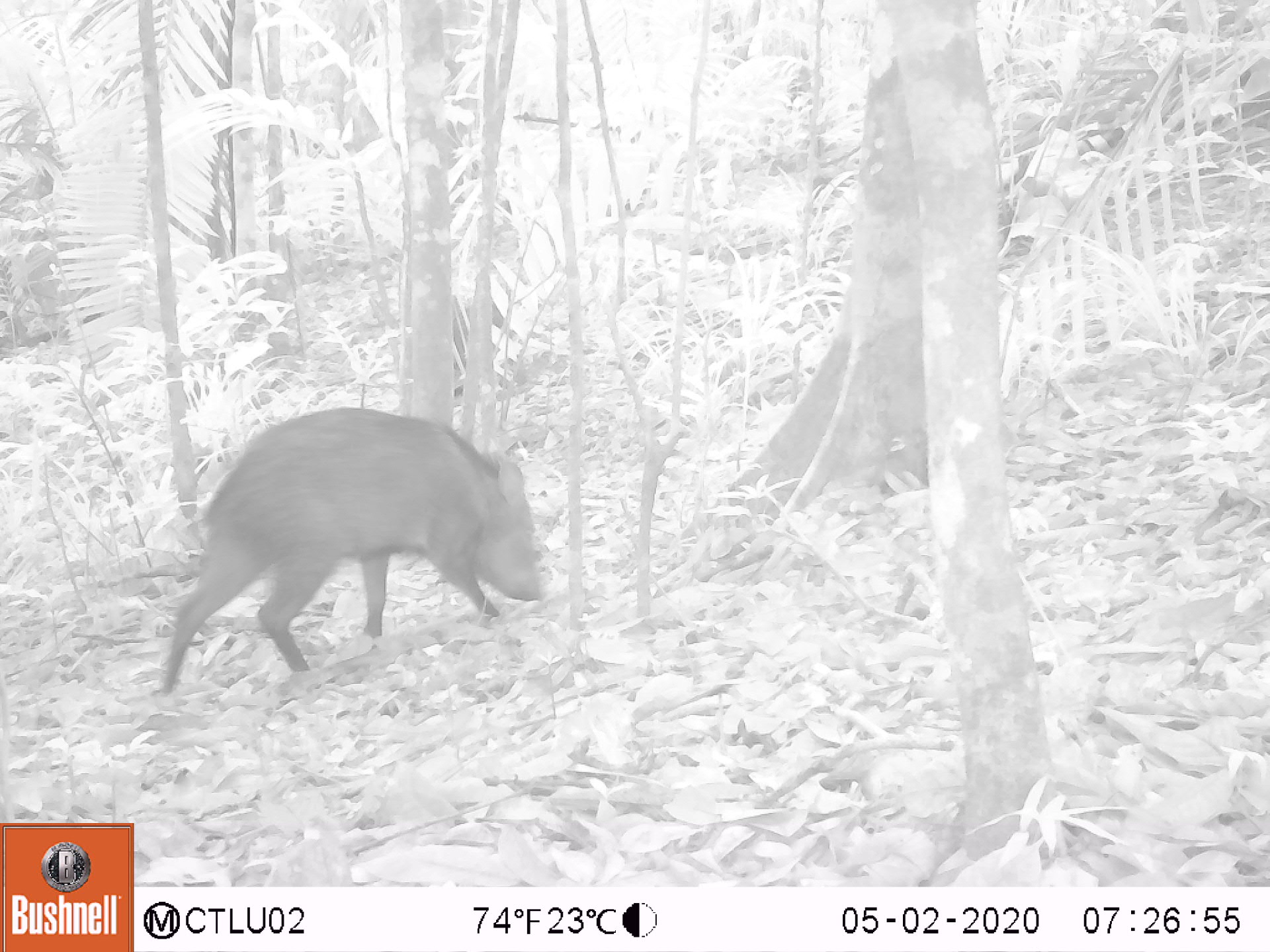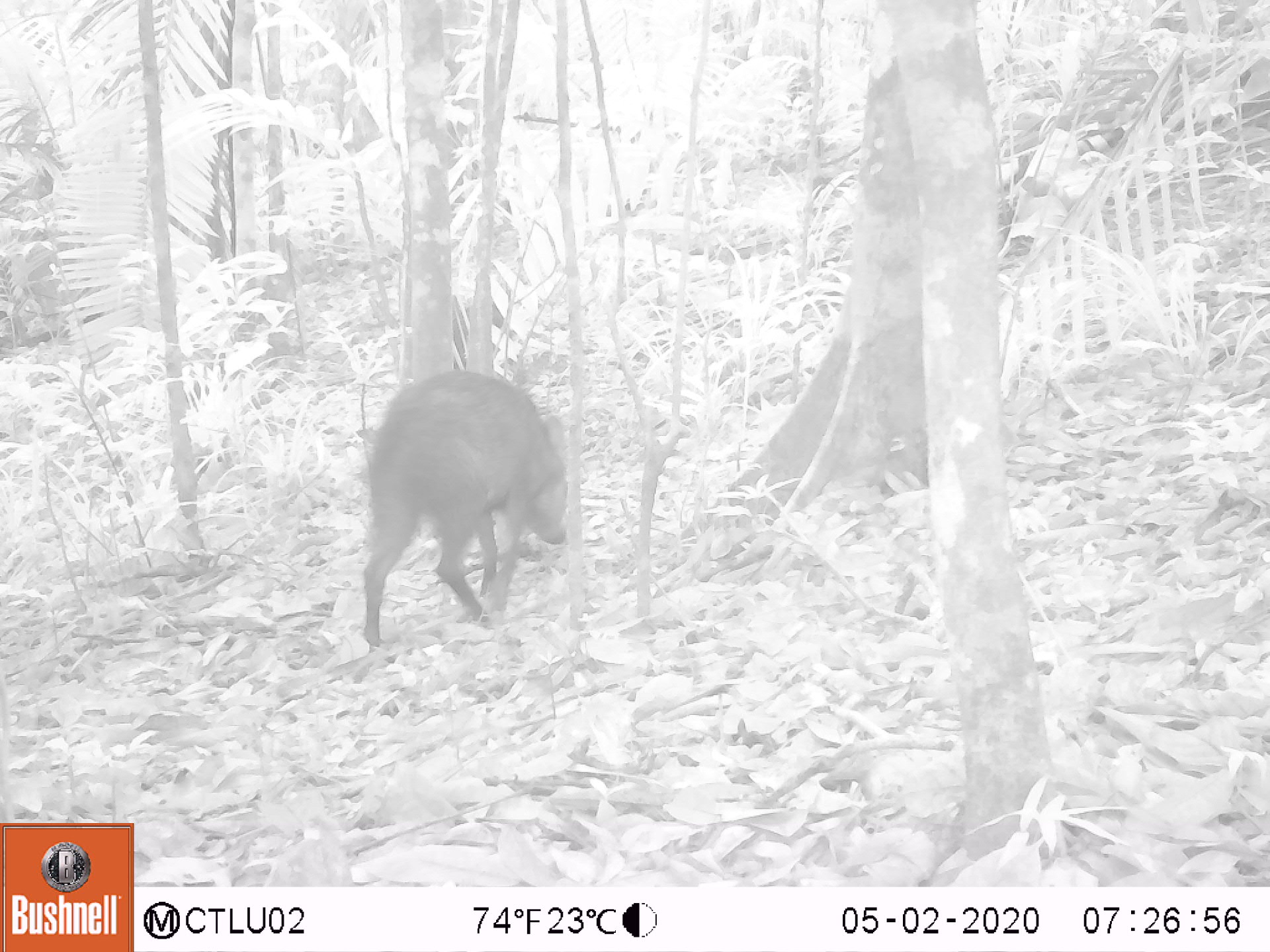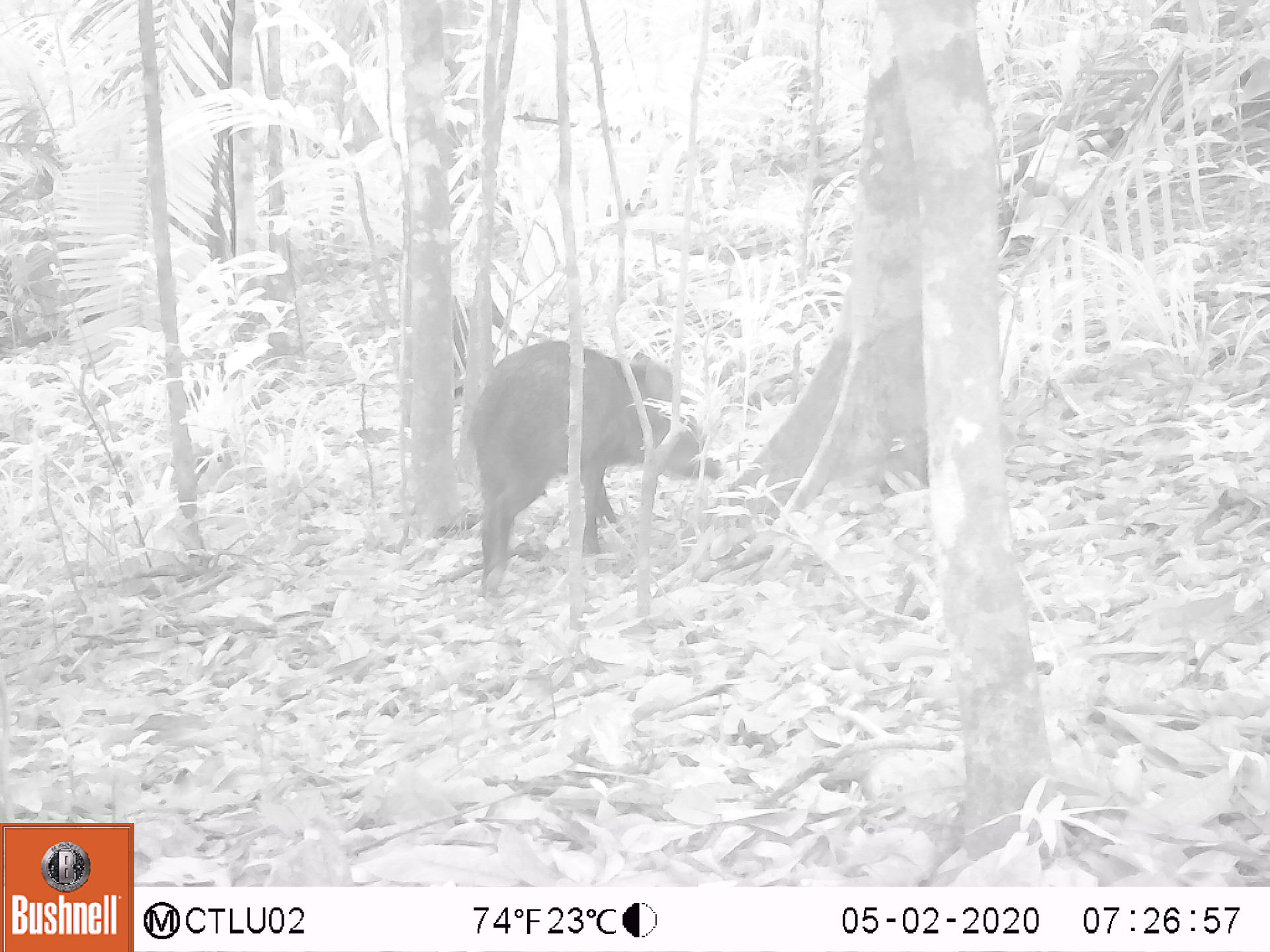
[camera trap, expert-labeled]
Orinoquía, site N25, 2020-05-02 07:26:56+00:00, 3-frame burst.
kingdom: Animalia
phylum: Chordata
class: Mammalia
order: Artiodactyla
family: Tayassuidae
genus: Pecari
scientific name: Pecari tajacu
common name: collared peccary